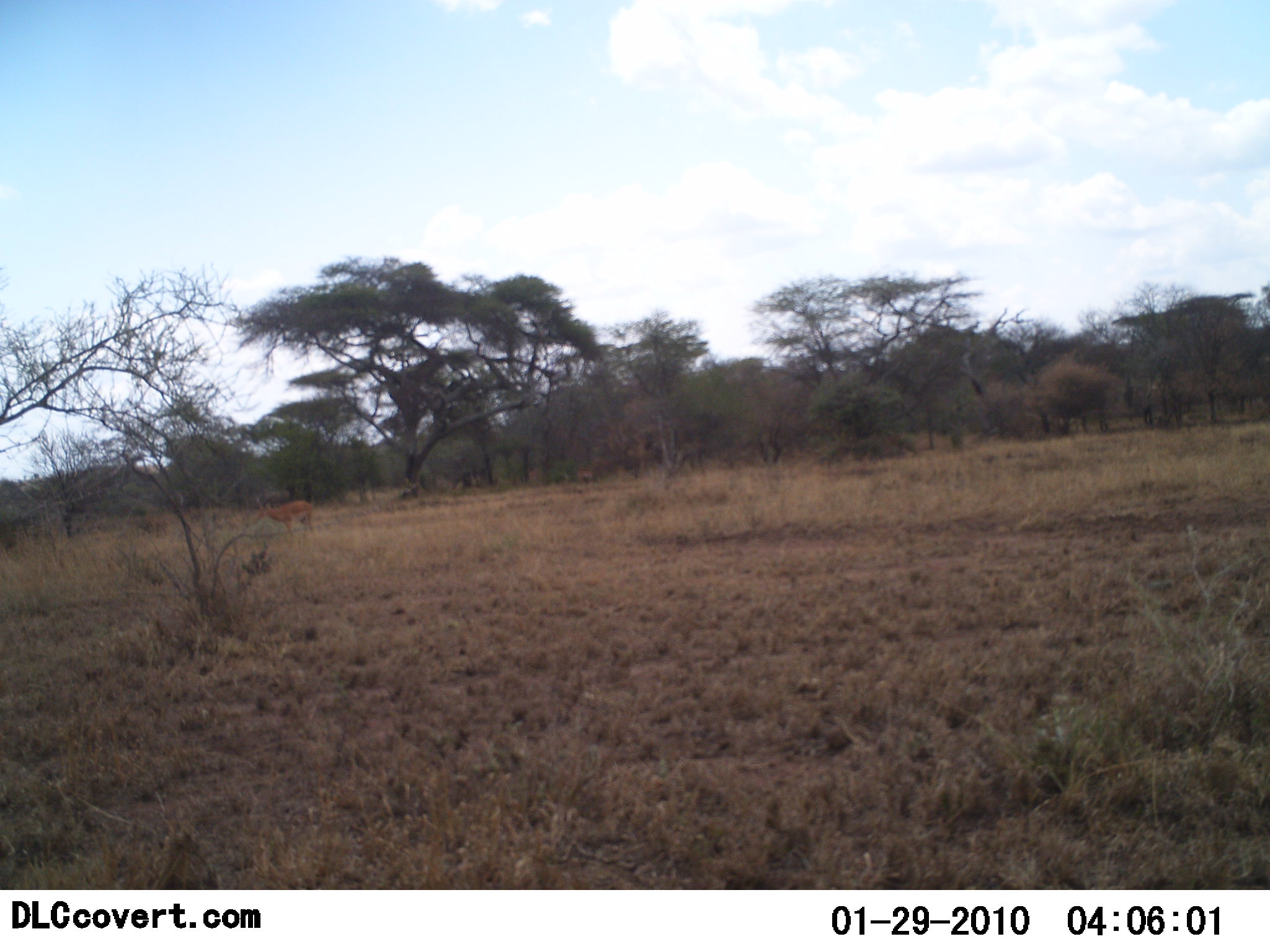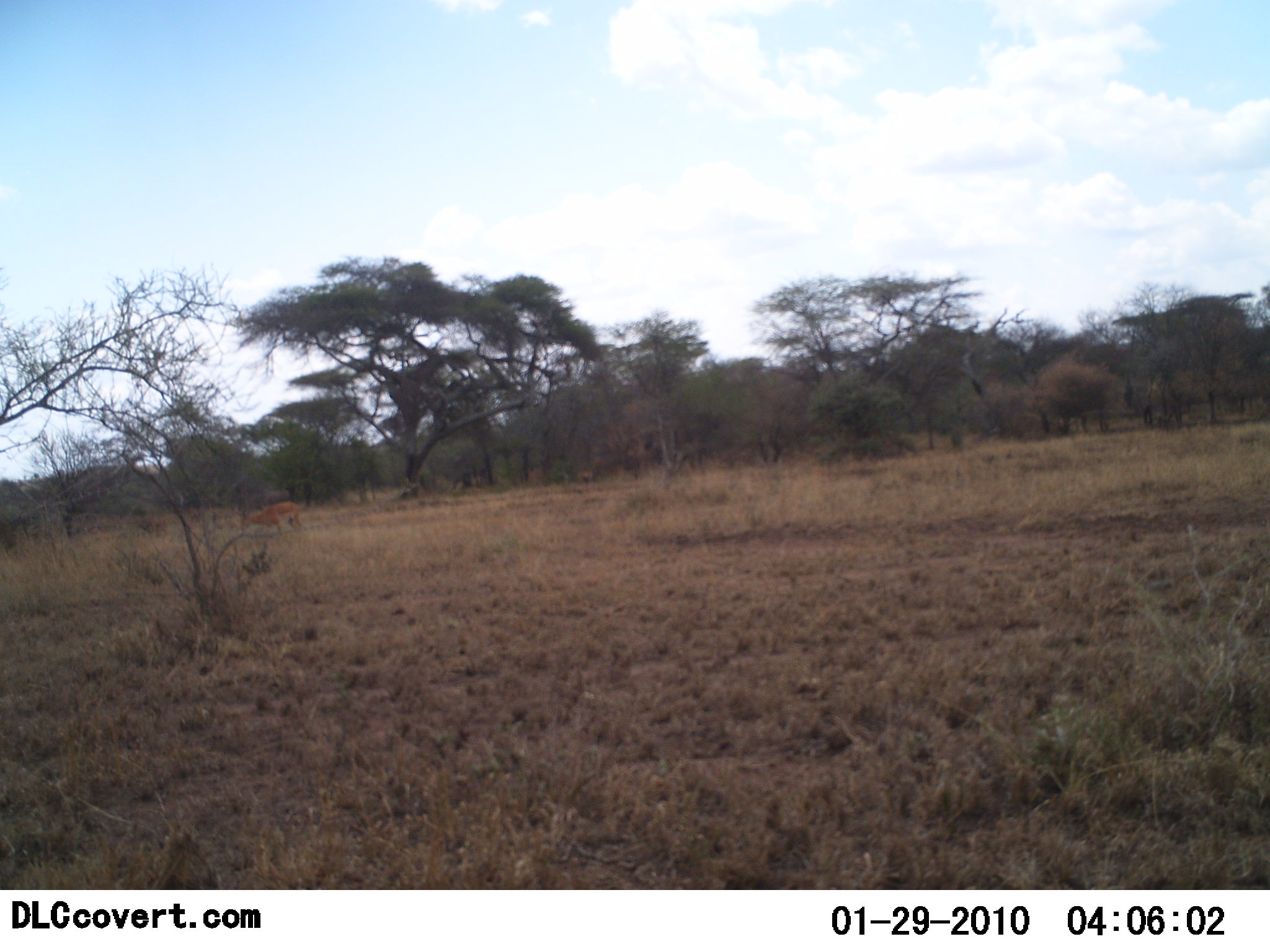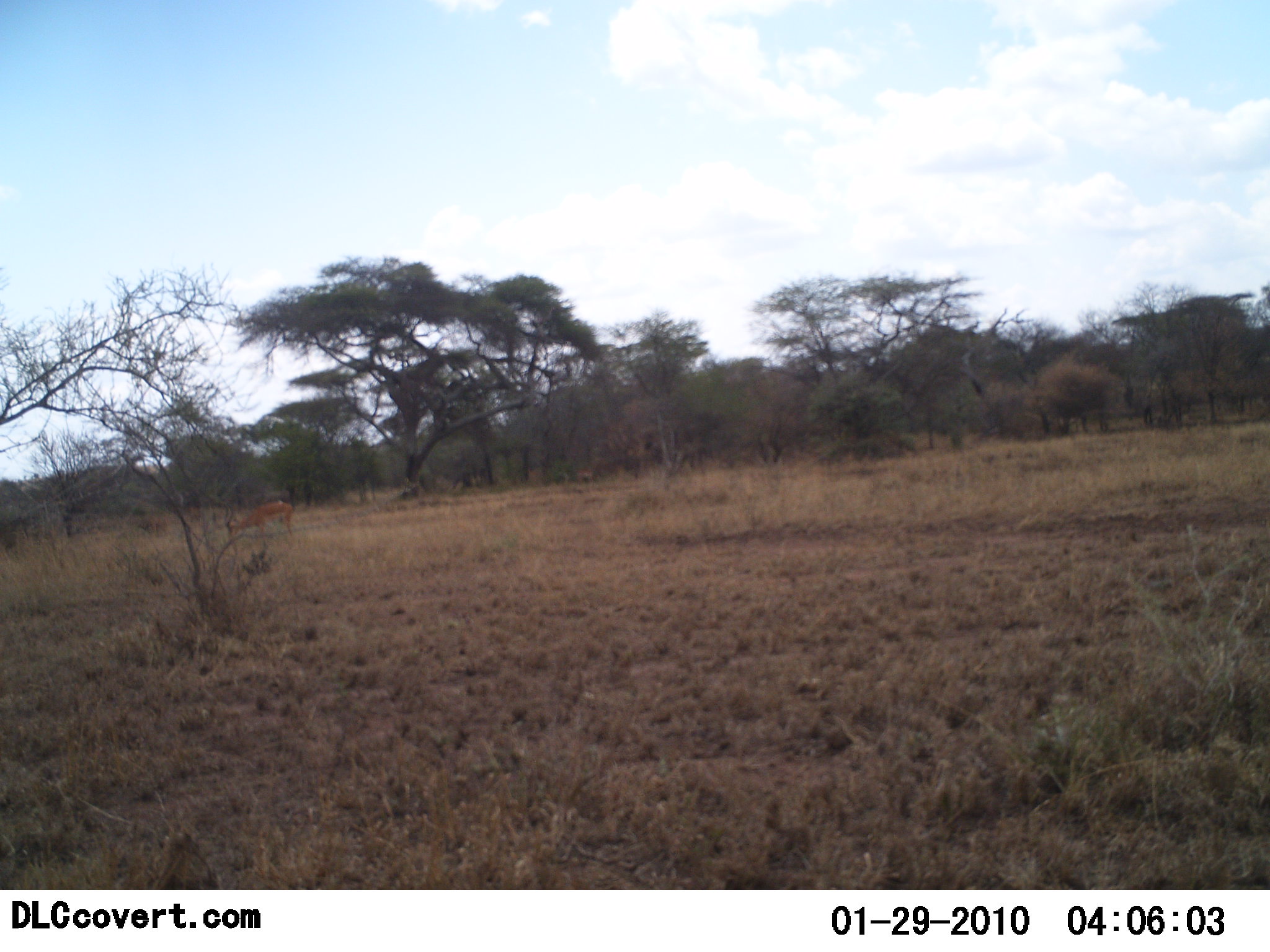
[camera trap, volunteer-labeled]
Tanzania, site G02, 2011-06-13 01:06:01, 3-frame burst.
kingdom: Animalia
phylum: Chordata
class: Mammalia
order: Artiodactyla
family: Bovidae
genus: Nanger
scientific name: Nanger granti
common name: grant's gazelle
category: gazellegrants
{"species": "gazellegrants (grant's gazelle) (Nanger granti)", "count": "1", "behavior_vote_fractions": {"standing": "10%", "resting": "0%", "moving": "40%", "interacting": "0%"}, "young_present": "0%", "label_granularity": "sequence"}